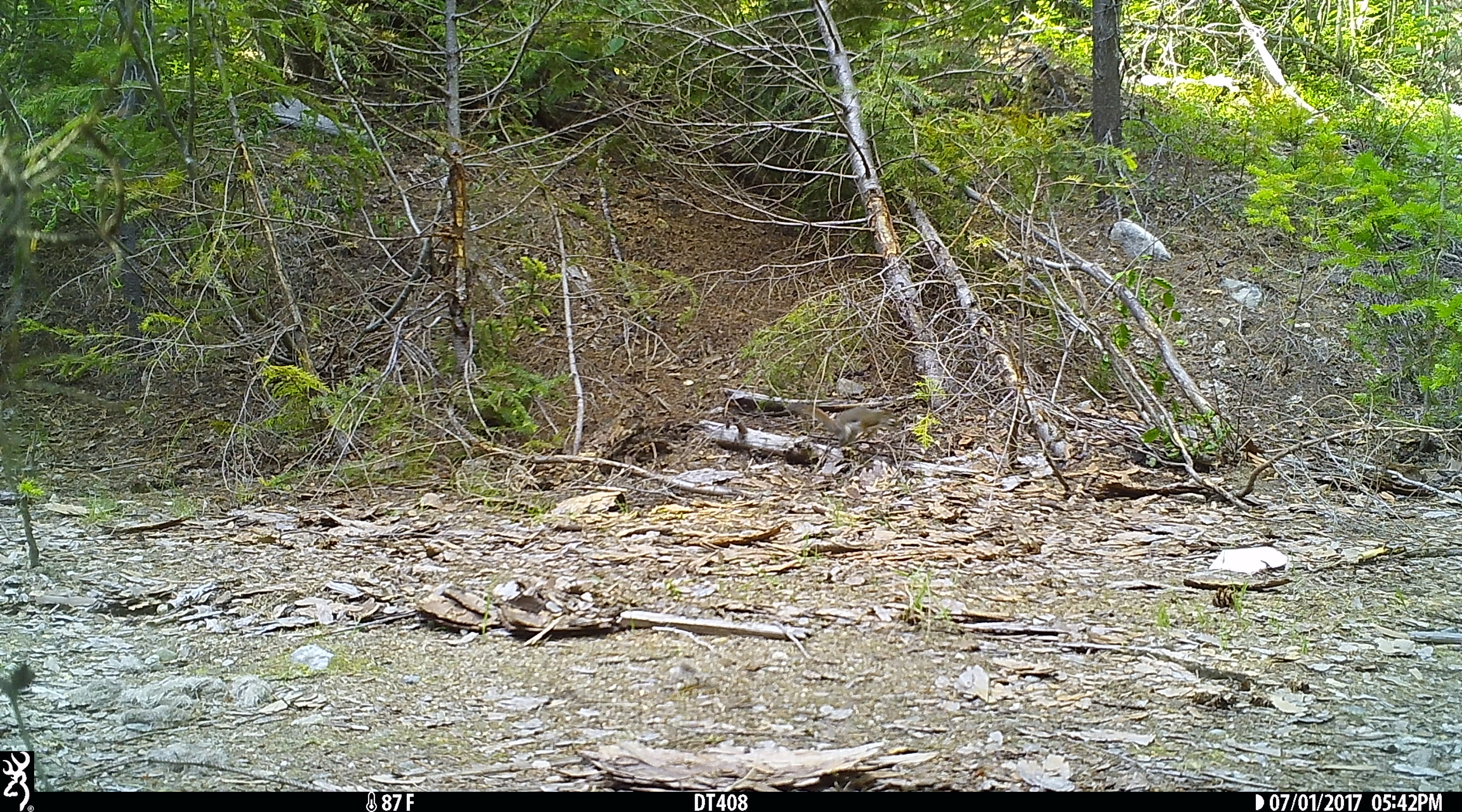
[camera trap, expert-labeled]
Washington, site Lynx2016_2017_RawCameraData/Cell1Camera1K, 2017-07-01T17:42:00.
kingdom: Animalia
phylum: Chordata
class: Mammalia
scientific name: Mammalia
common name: small mammal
Small mammal (Mammalia). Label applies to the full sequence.